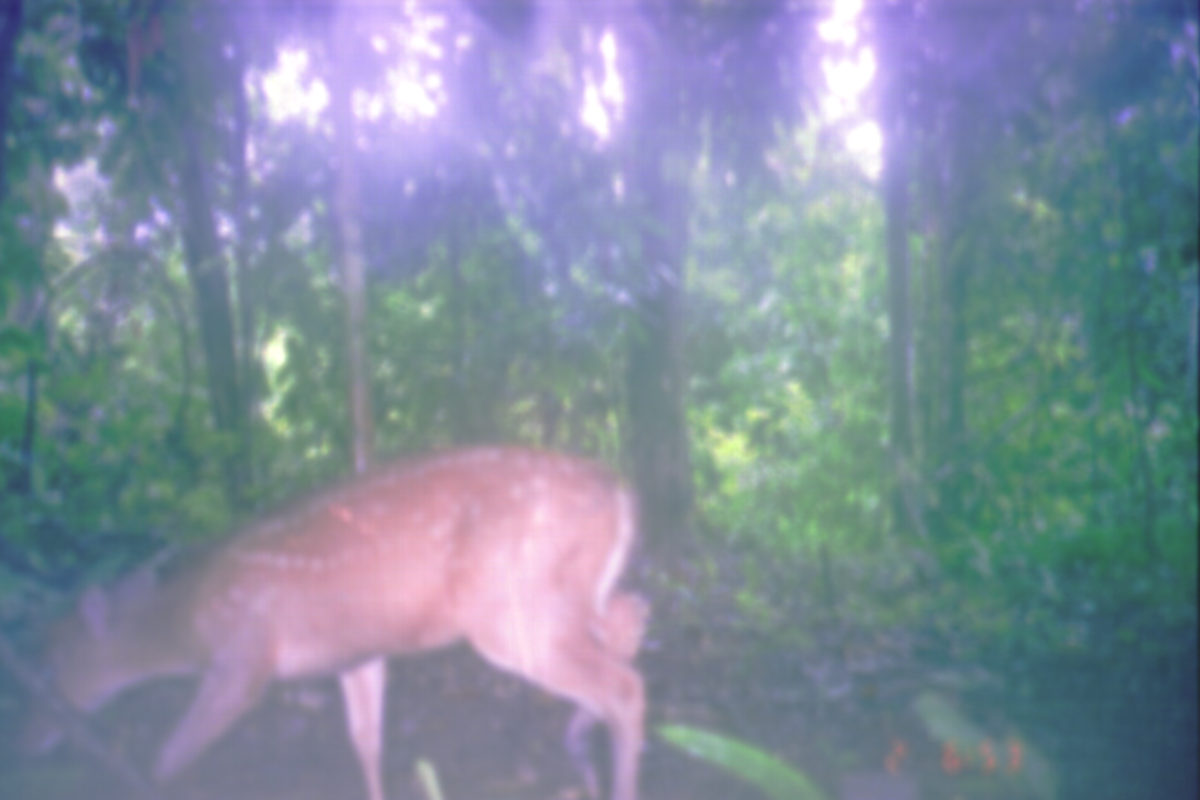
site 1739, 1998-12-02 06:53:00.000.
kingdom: Animalia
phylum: Chordata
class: Mammalia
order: Artiodactyla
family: Cervidae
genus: Muntiacus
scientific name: Muntiacus muntjak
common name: southern red muntjac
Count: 1.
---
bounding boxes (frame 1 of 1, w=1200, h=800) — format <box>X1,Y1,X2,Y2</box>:
muntiacus muntjak: <box>16,438,653,800</box>